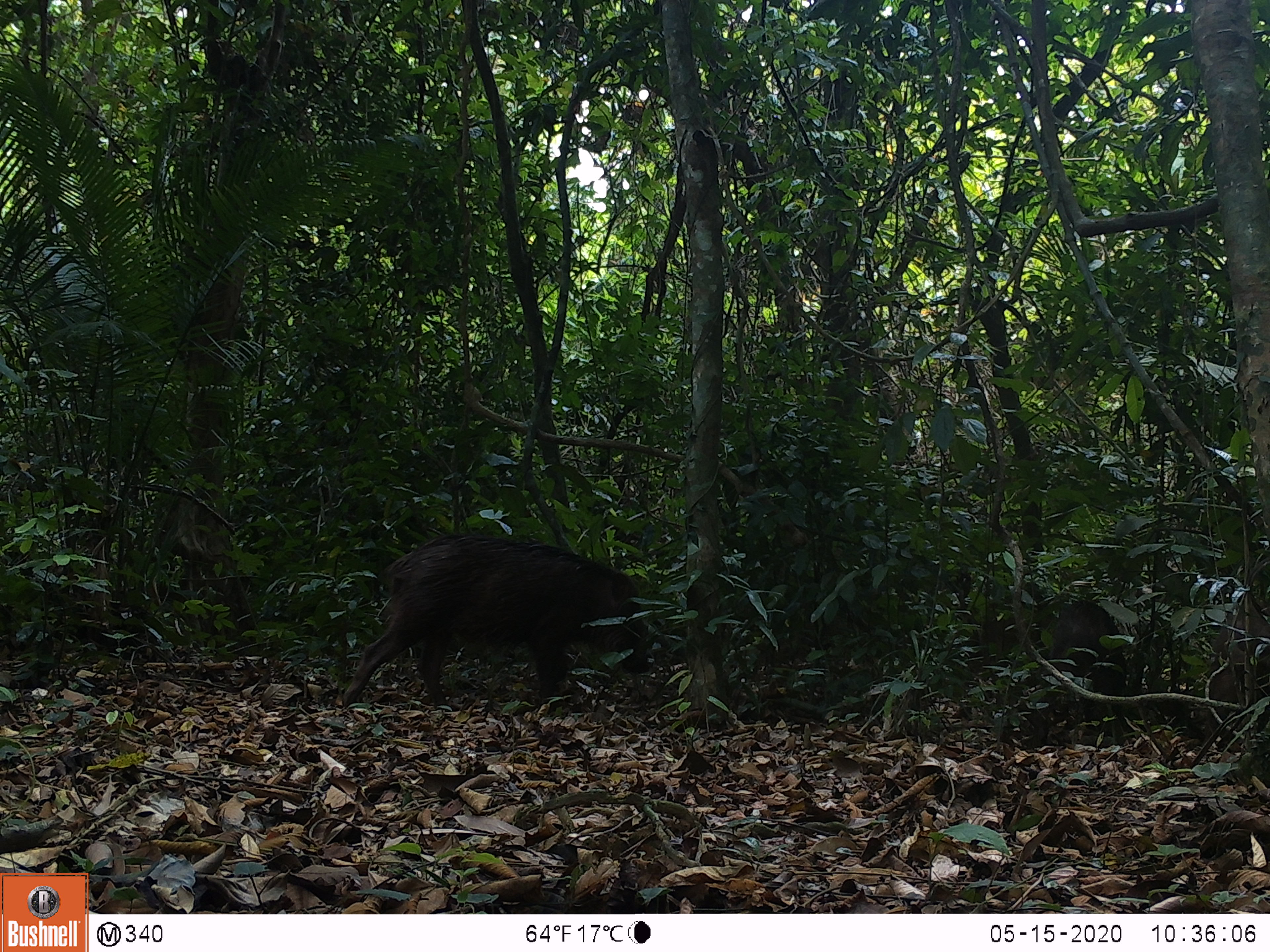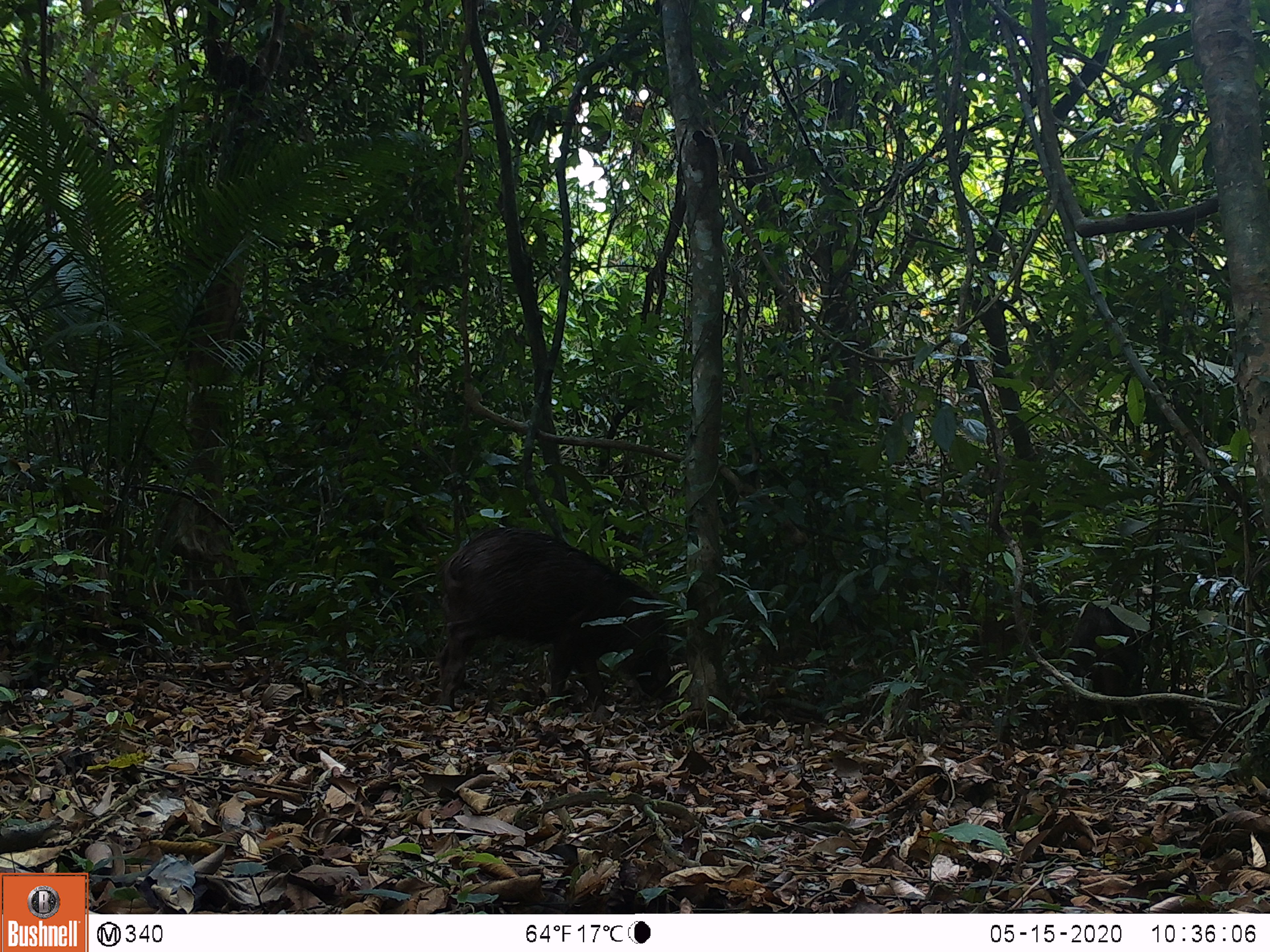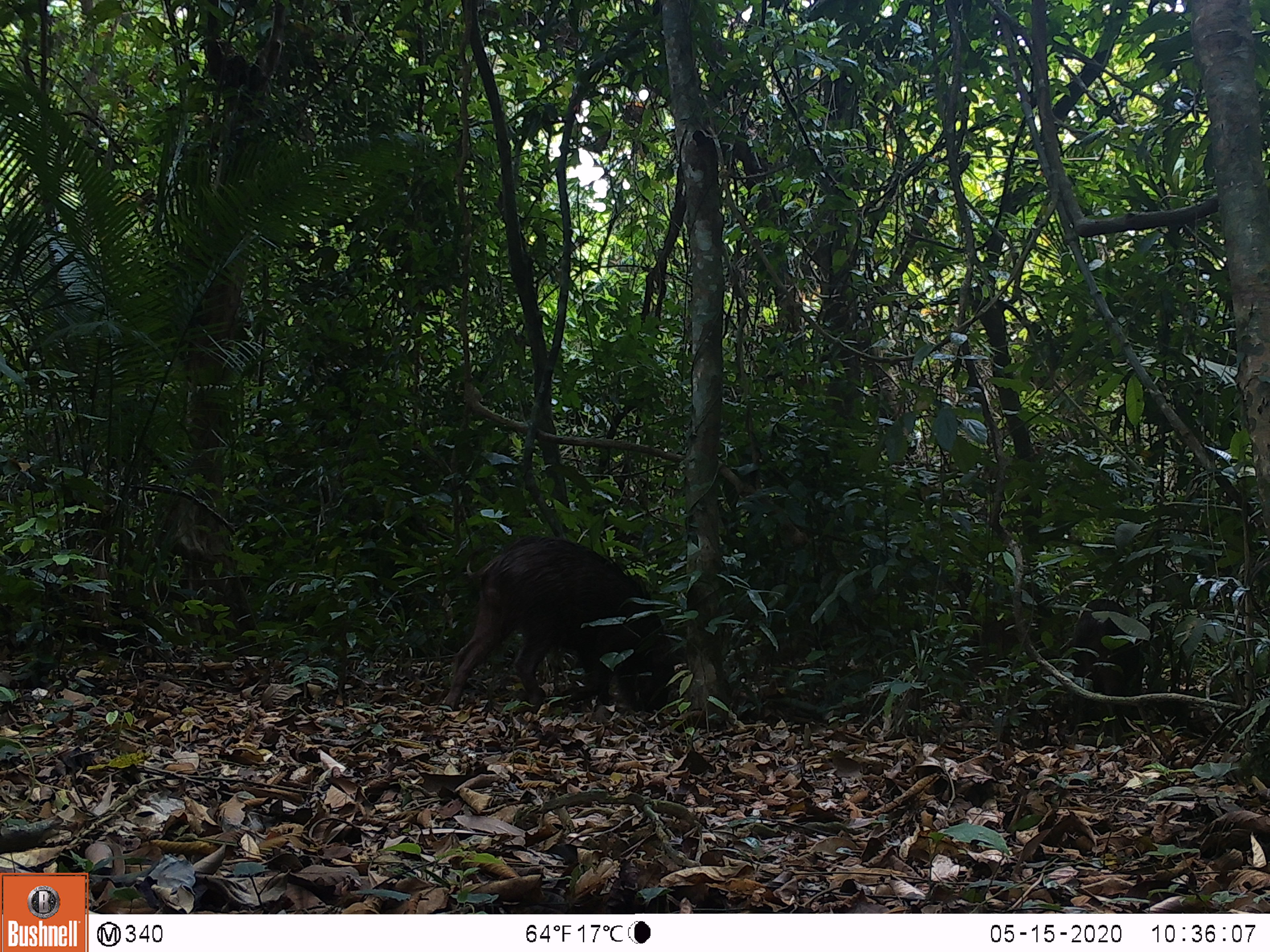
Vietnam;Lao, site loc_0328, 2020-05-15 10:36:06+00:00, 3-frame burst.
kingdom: Animalia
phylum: Chordata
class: Mammalia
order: Artiodactyla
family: Suidae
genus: Sus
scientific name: Sus scrofa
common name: eurasian wild pig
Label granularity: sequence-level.